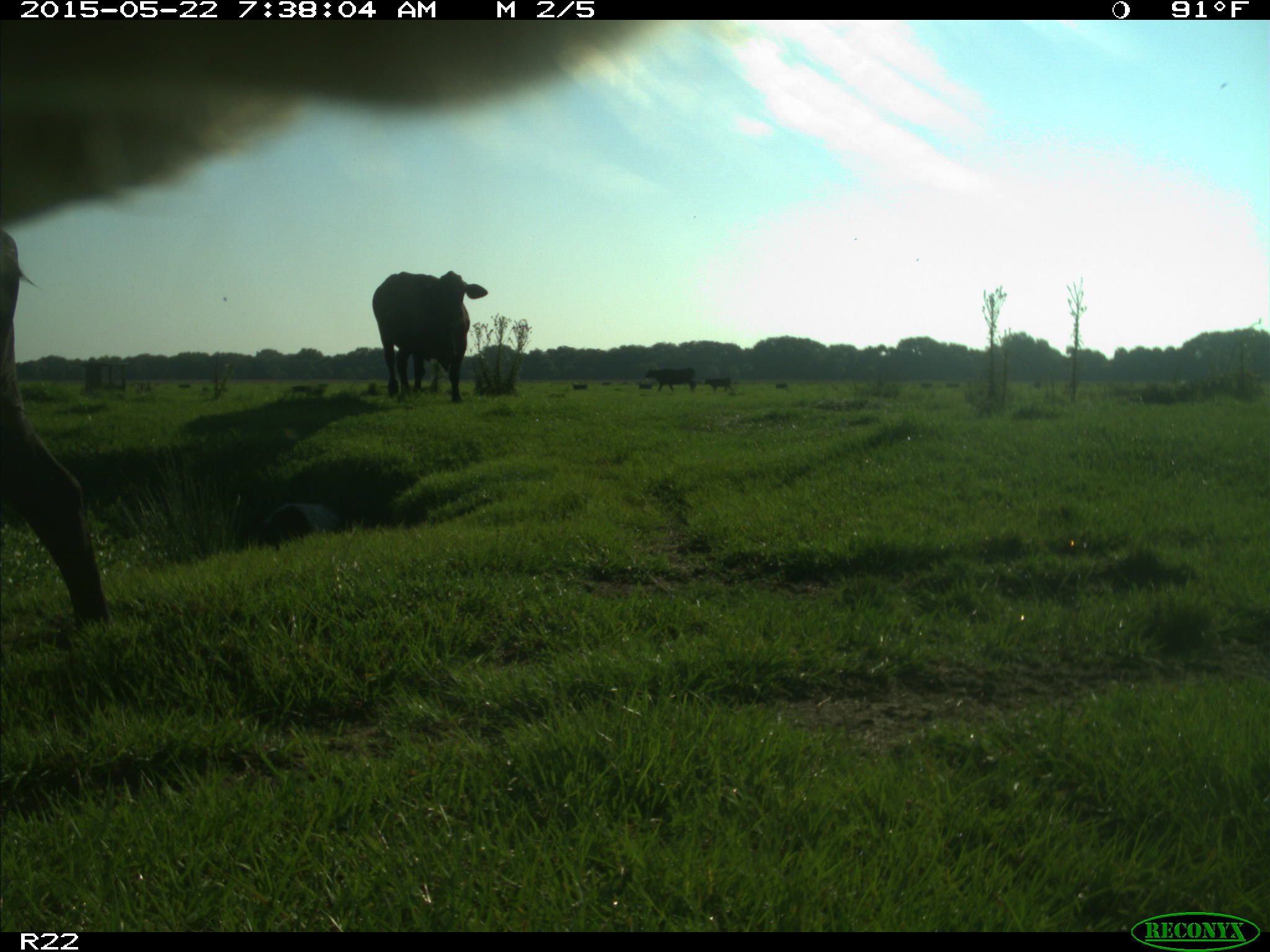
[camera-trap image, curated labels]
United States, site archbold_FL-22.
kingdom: Animalia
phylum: Chordata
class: Mammalia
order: Artiodactyla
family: Bovidae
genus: Bos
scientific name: Bos taurus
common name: domestic cow